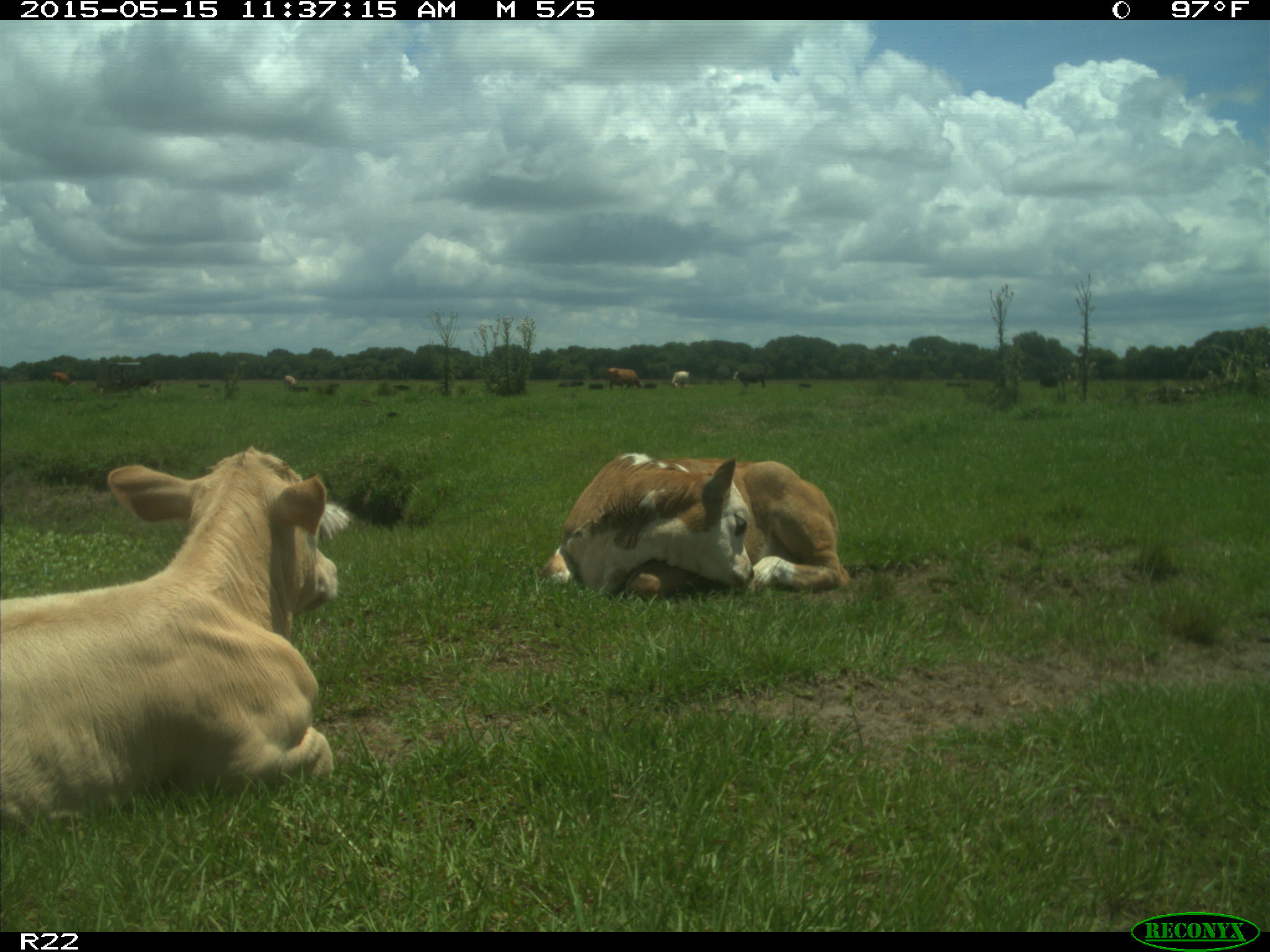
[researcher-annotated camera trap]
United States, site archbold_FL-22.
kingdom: Animalia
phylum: Chordata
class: Mammalia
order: Artiodactyla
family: Bovidae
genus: Bos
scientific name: Bos taurus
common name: domestic cow